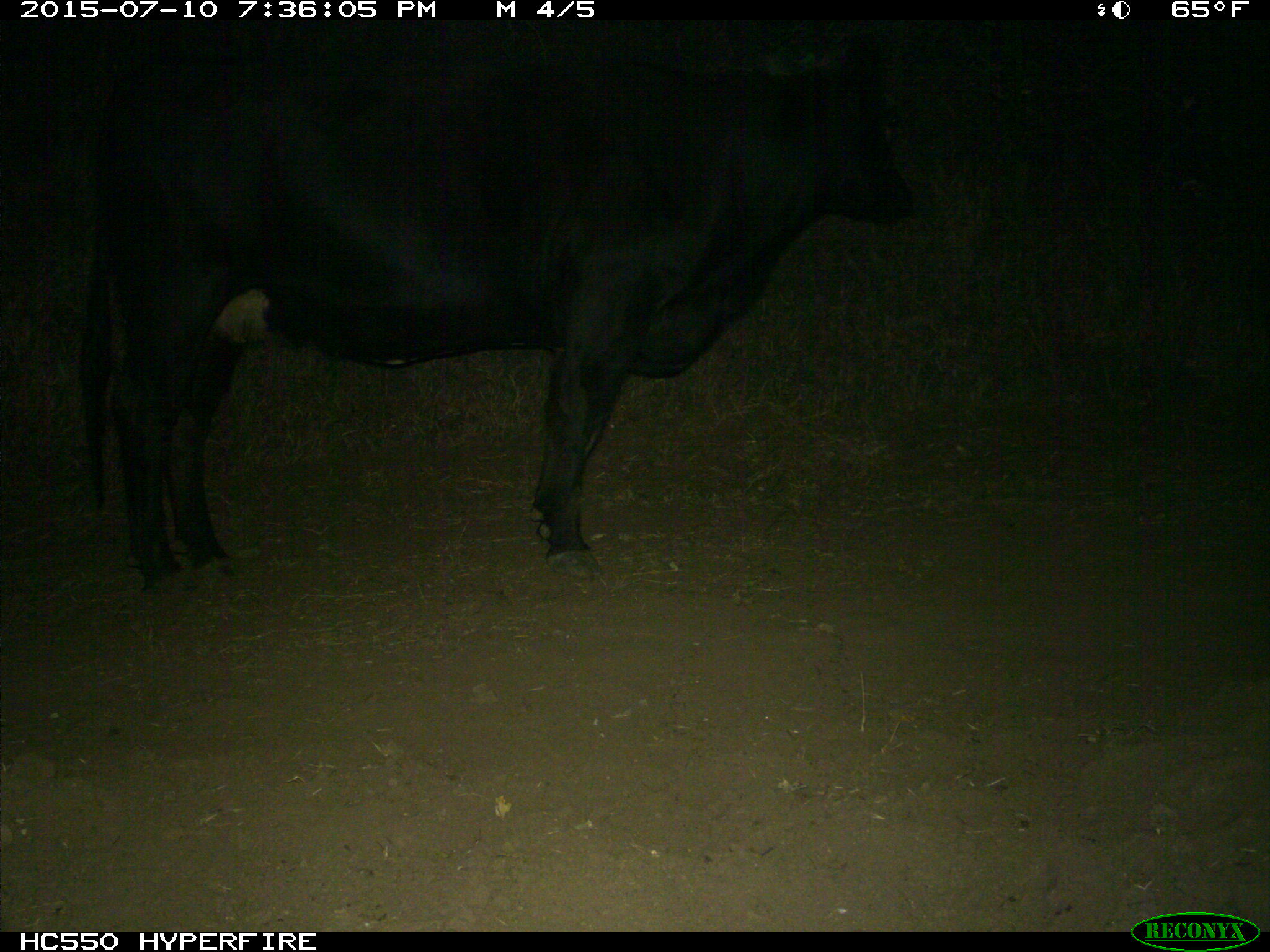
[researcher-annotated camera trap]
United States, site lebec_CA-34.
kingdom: Animalia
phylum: Chordata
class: Mammalia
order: Artiodactyla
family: Bovidae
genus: Bos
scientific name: Bos taurus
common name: domestic cow